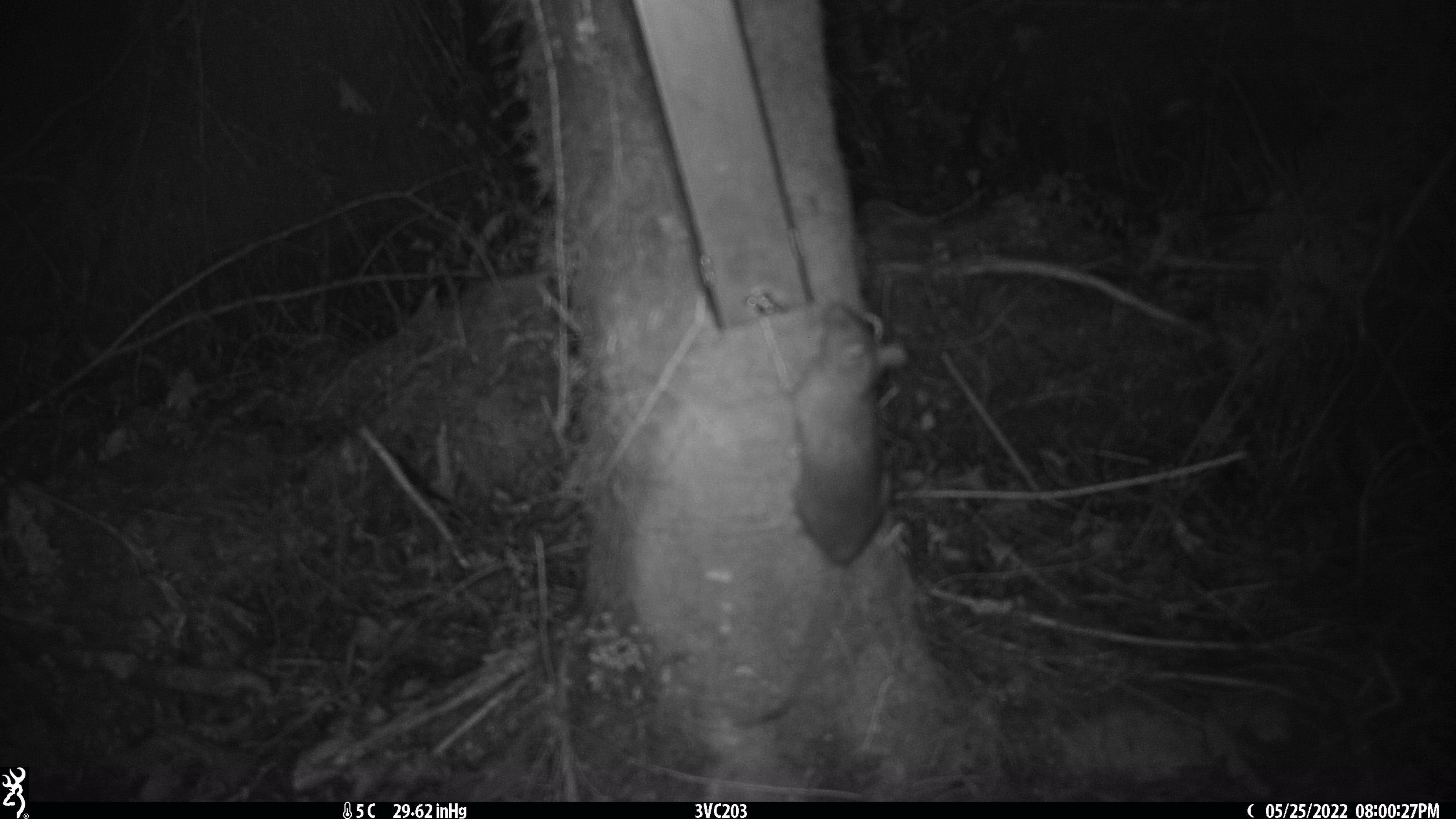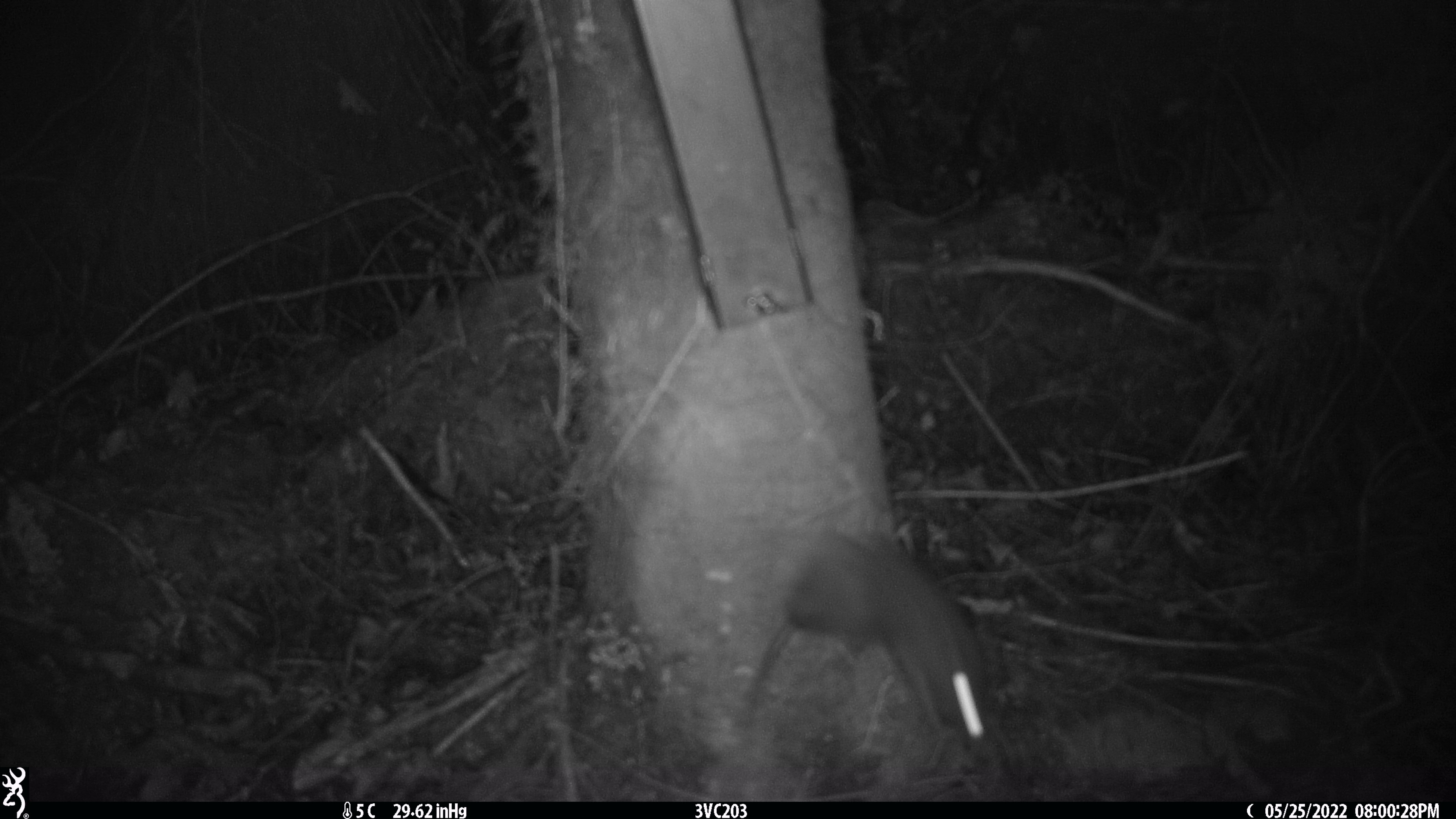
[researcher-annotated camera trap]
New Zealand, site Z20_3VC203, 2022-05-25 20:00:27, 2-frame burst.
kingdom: Animalia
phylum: Chordata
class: Mammalia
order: Rodentia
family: Muridae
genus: Rattus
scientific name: Rattus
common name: rat